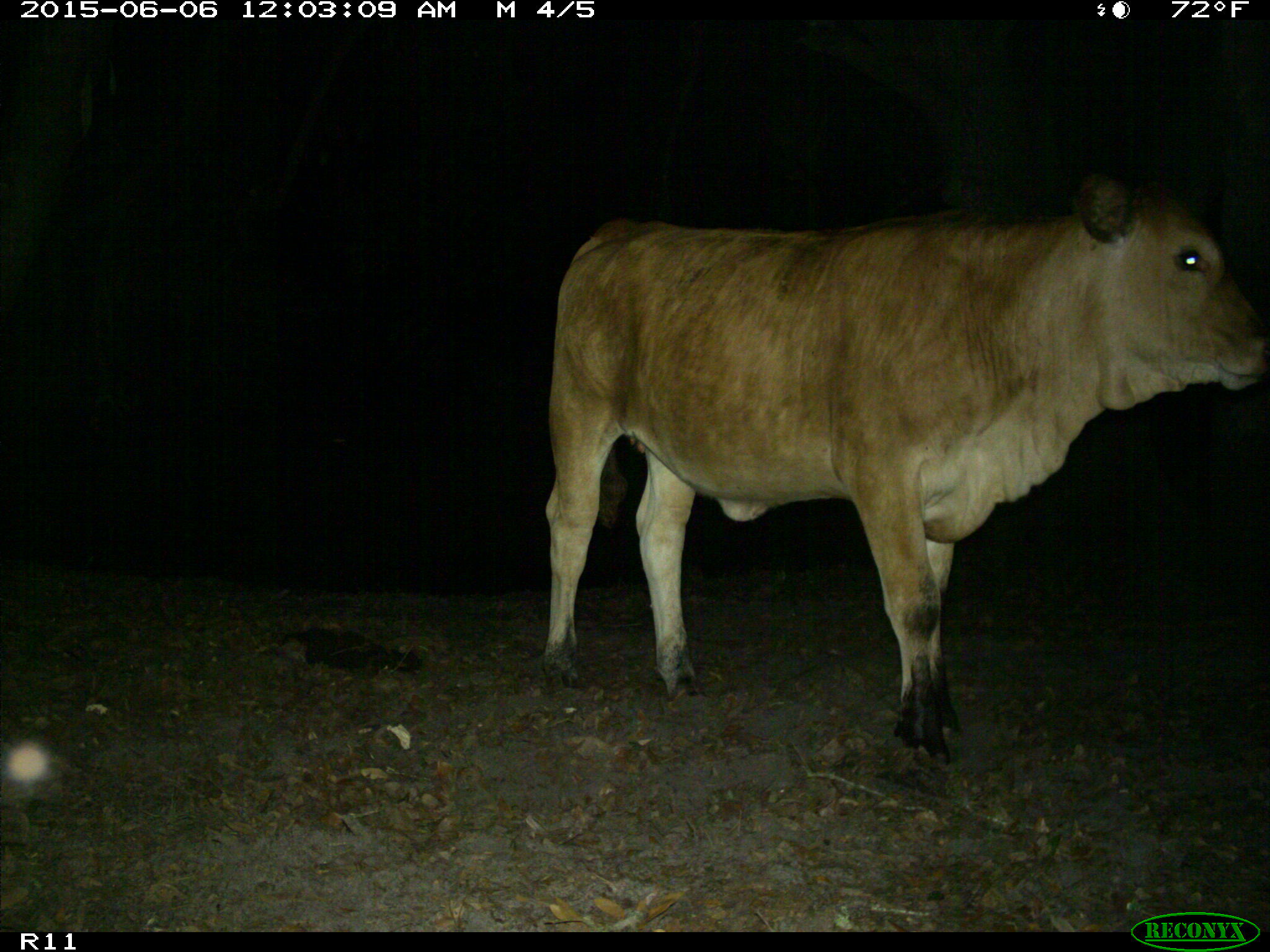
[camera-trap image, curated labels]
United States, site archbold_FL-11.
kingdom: Animalia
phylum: Chordata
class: Mammalia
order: Artiodactyla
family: Bovidae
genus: Bos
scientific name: Bos taurus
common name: domestic cow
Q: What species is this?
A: Bos taurus (domestic cow).